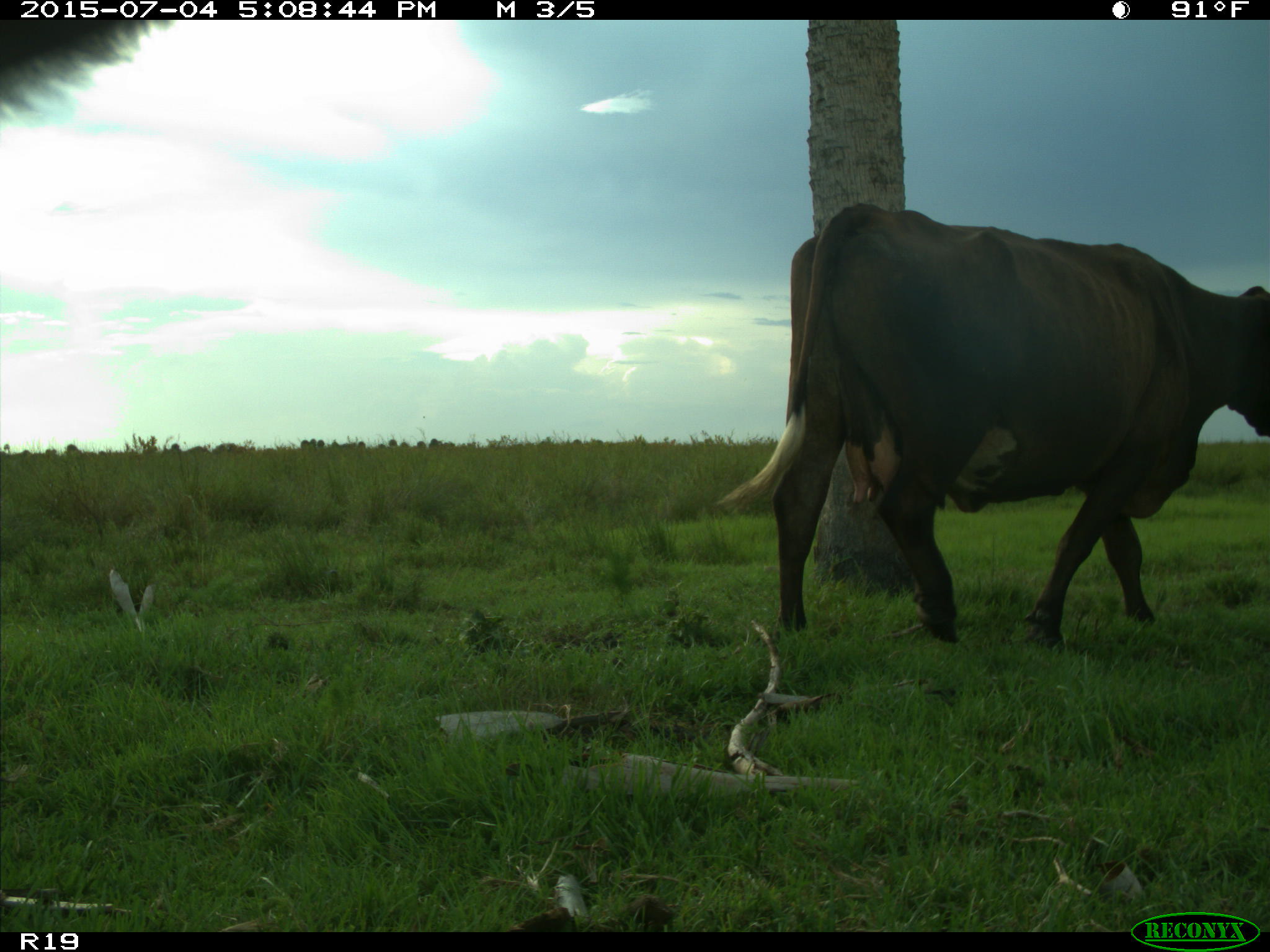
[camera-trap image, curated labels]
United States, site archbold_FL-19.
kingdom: Animalia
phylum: Chordata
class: Mammalia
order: Artiodactyla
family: Bovidae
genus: Bos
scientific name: Bos taurus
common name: domestic cow